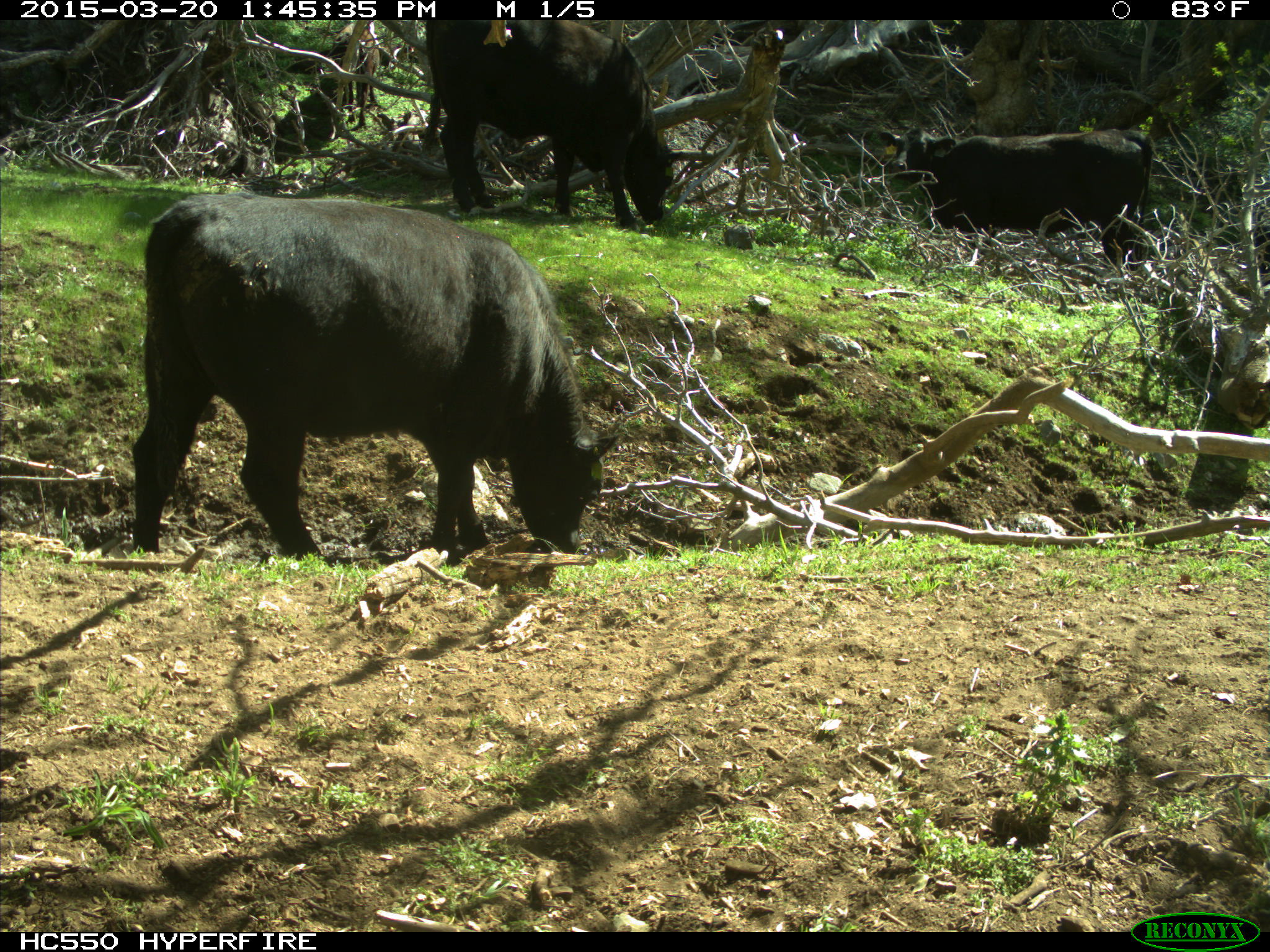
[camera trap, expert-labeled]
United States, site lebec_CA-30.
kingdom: Animalia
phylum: Chordata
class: Mammalia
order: Artiodactyla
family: Bovidae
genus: Bos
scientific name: Bos taurus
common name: domestic cow